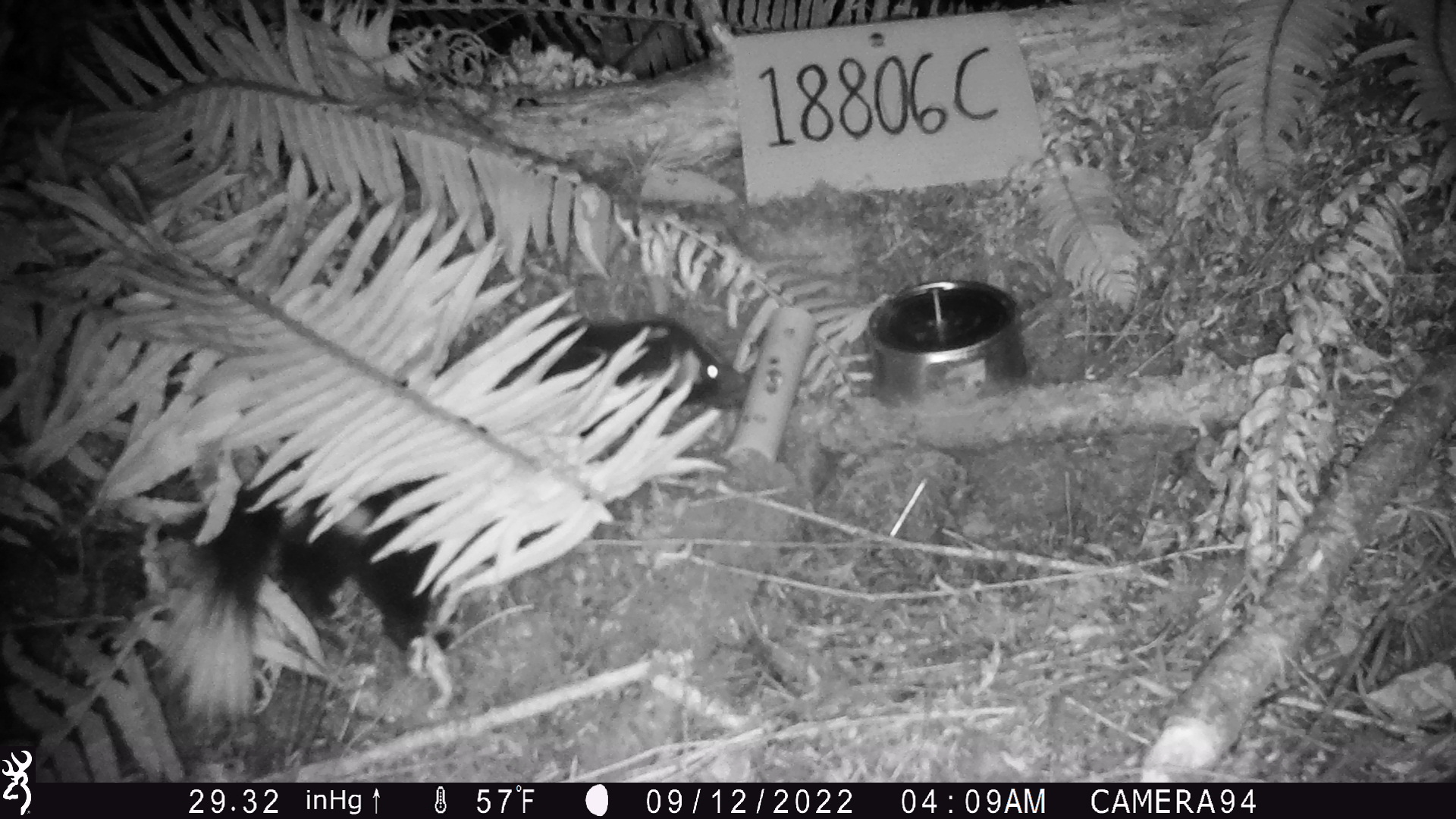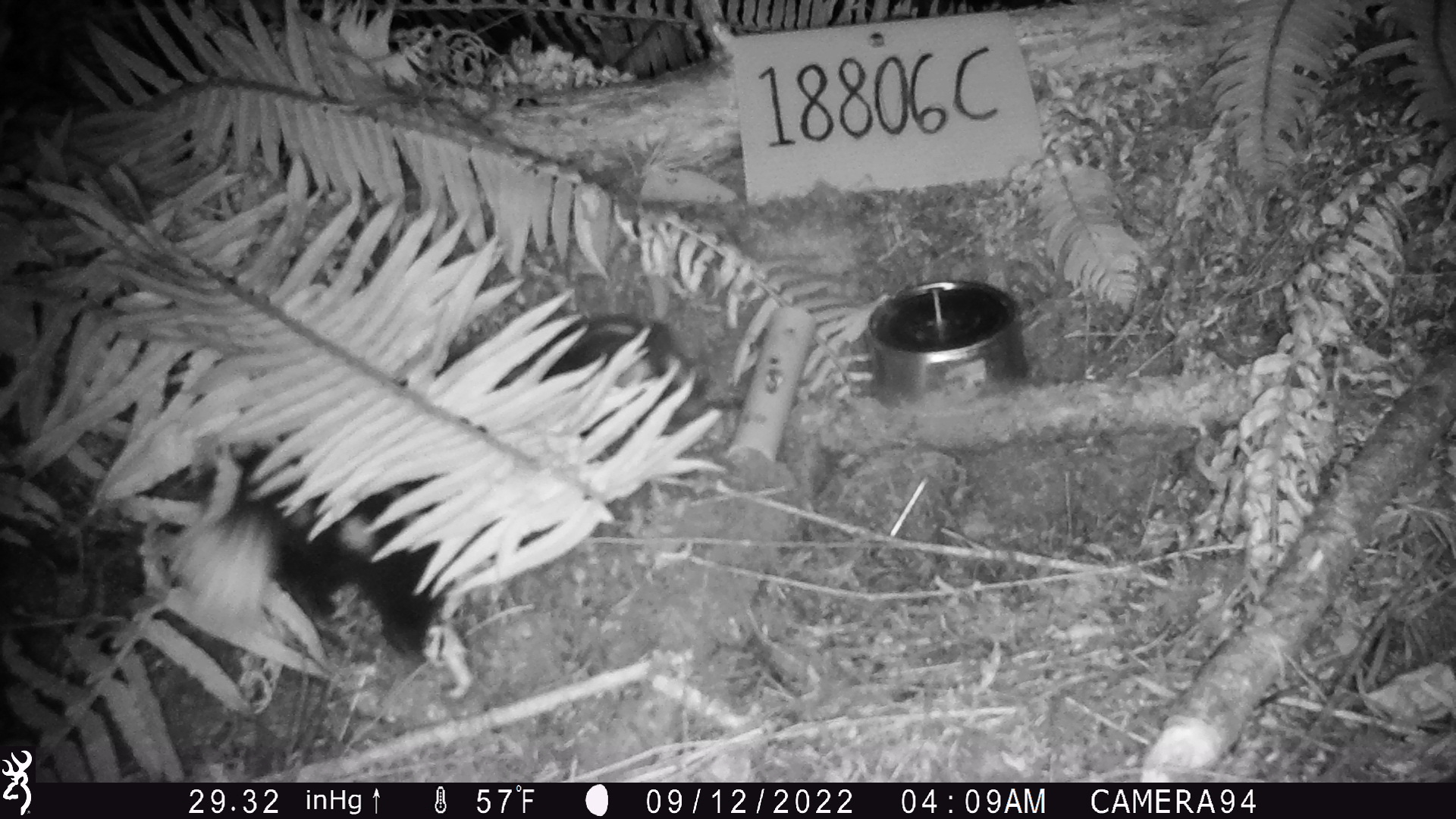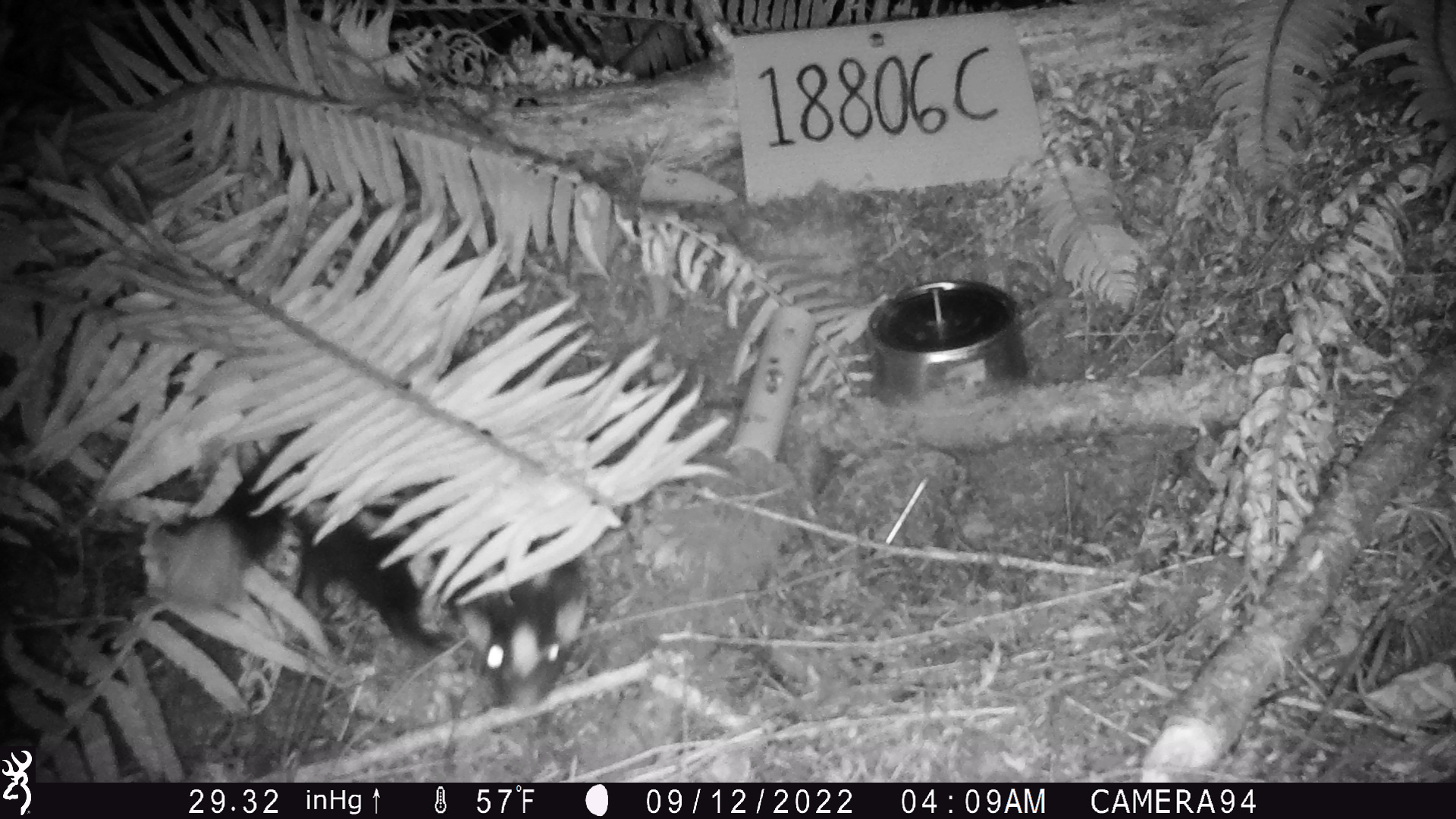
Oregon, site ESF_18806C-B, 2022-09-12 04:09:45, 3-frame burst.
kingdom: Animalia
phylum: Chordata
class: Mammalia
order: Carnivora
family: Mephitidae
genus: Spilogale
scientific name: Spilogale gracilis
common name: western spotted skunk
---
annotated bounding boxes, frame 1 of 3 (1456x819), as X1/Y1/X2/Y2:
western spotted skunk: 161/312/740/713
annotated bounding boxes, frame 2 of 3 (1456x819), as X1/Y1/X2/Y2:
western spotted skunk: 179/305/713/665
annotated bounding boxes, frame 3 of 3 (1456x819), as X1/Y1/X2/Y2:
western spotted skunk: 155/435/603/710